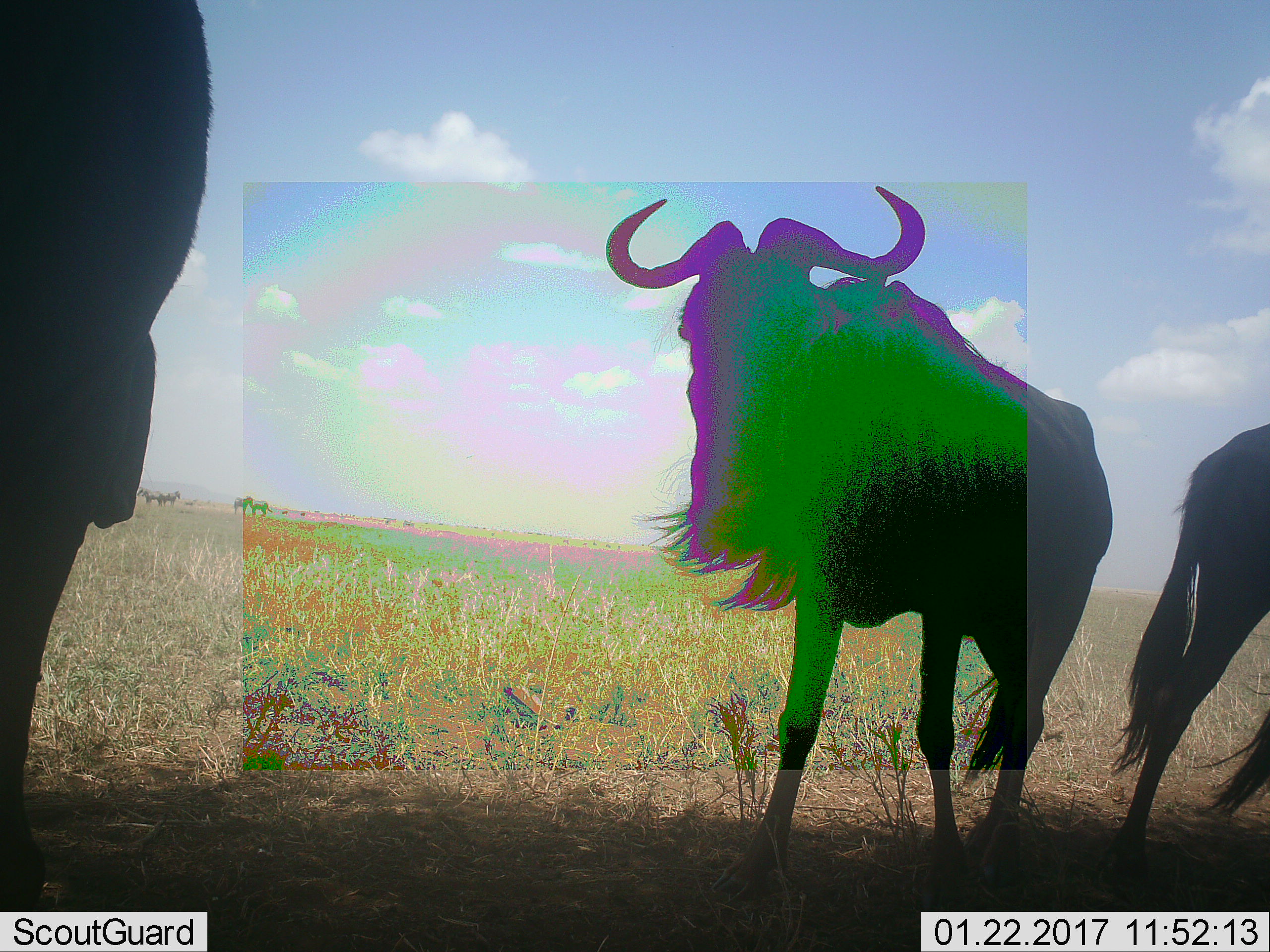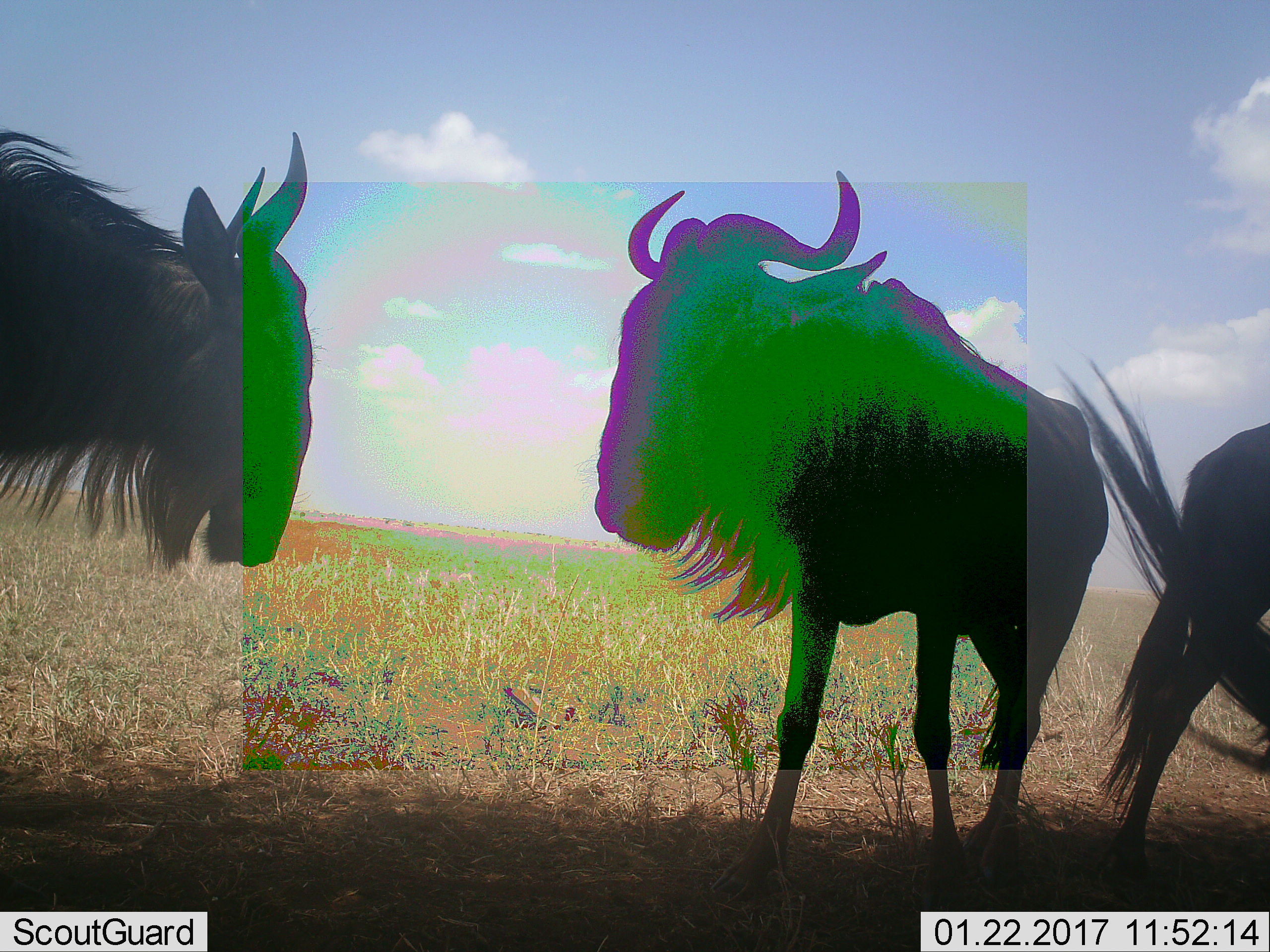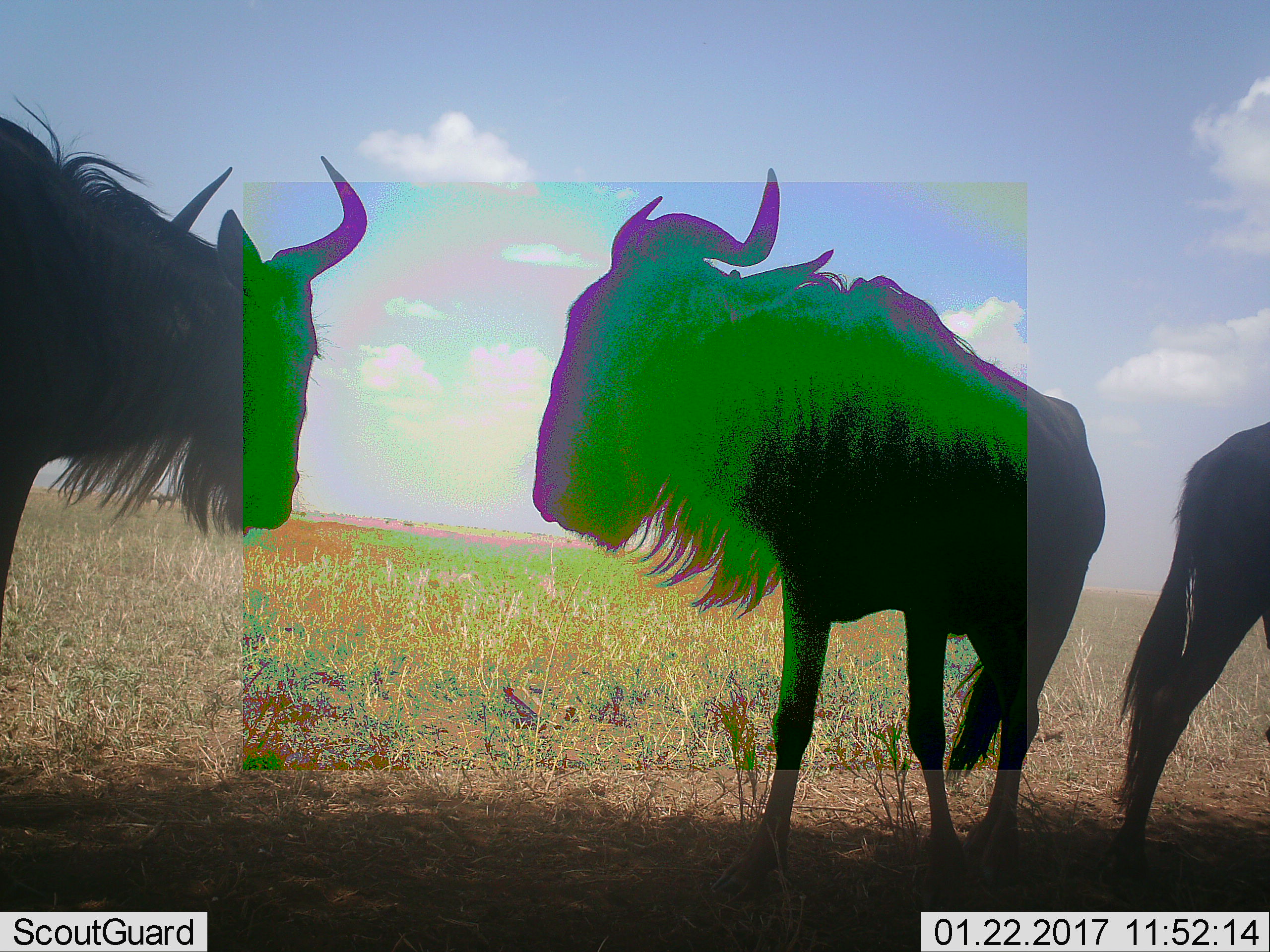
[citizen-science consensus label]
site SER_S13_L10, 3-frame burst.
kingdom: Animalia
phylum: Chordata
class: Mammalia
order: Artiodactyla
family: Bovidae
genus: Connochaetes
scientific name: Connochaetes taurinus taurinus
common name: blue wildebeest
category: wildebeestblue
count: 3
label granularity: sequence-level